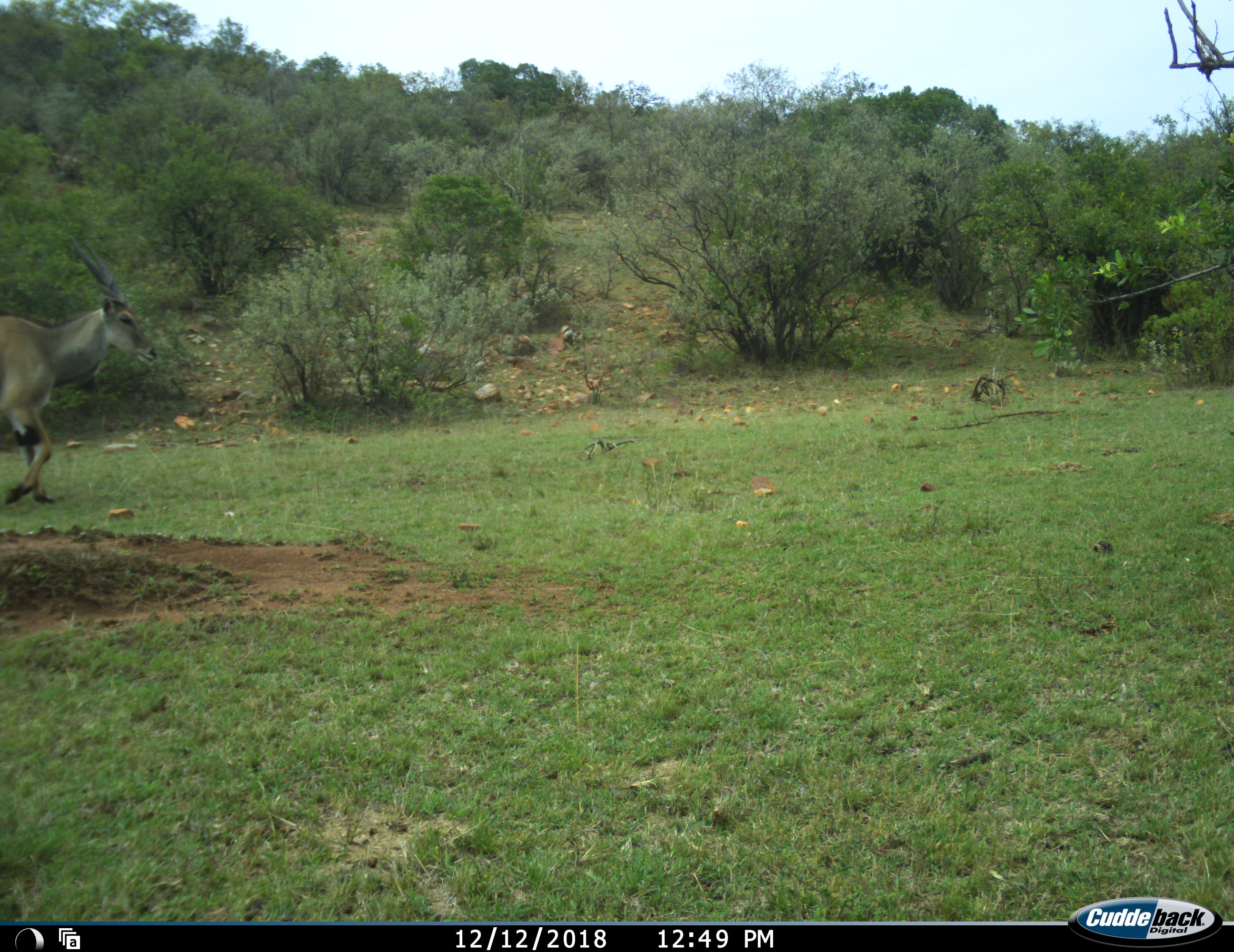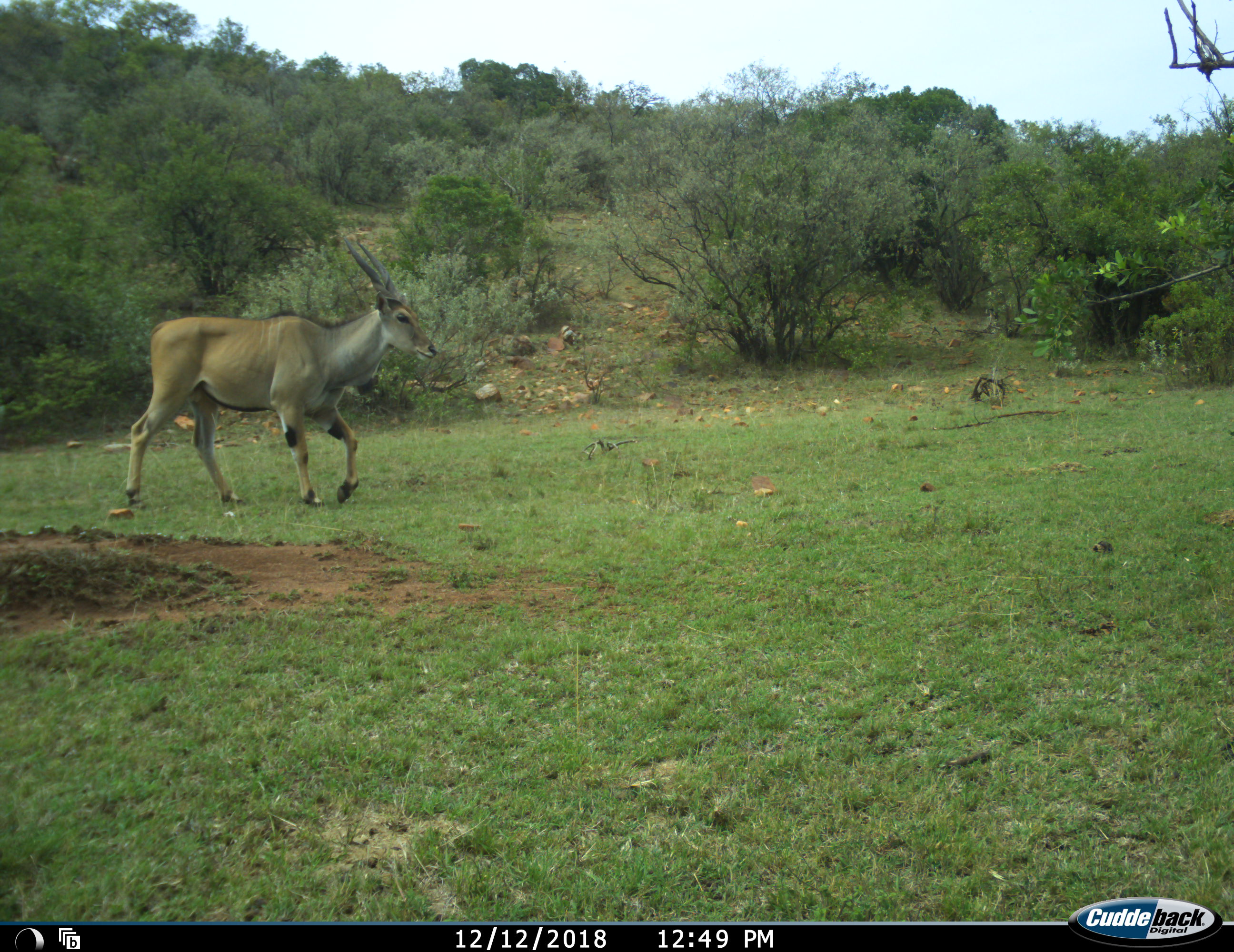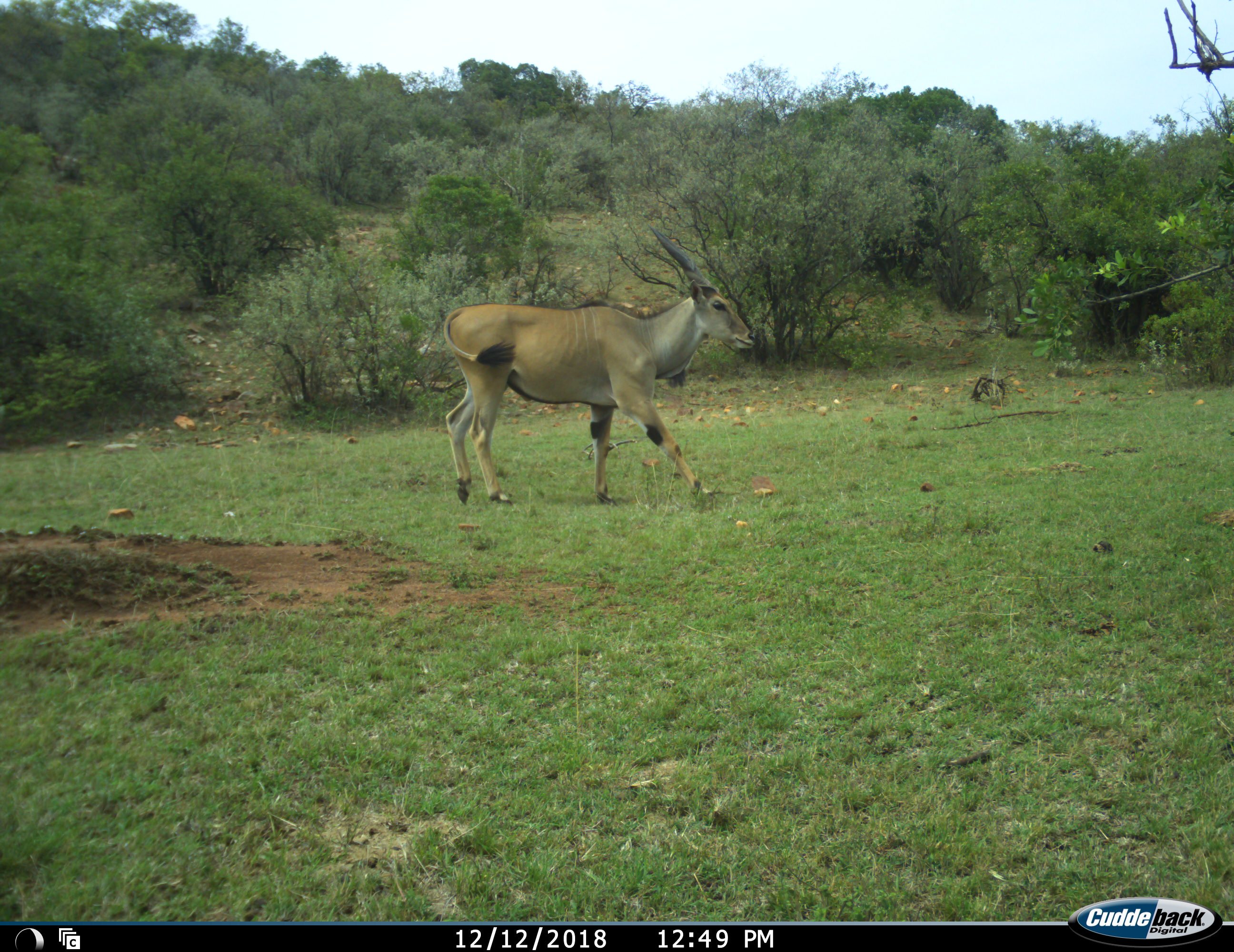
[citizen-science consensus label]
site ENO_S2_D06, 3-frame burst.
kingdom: Animalia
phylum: Chordata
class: Mammalia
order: Artiodactyla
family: Bovidae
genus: Tragelaphus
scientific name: Tragelaphus oryx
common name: eland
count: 1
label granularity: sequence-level